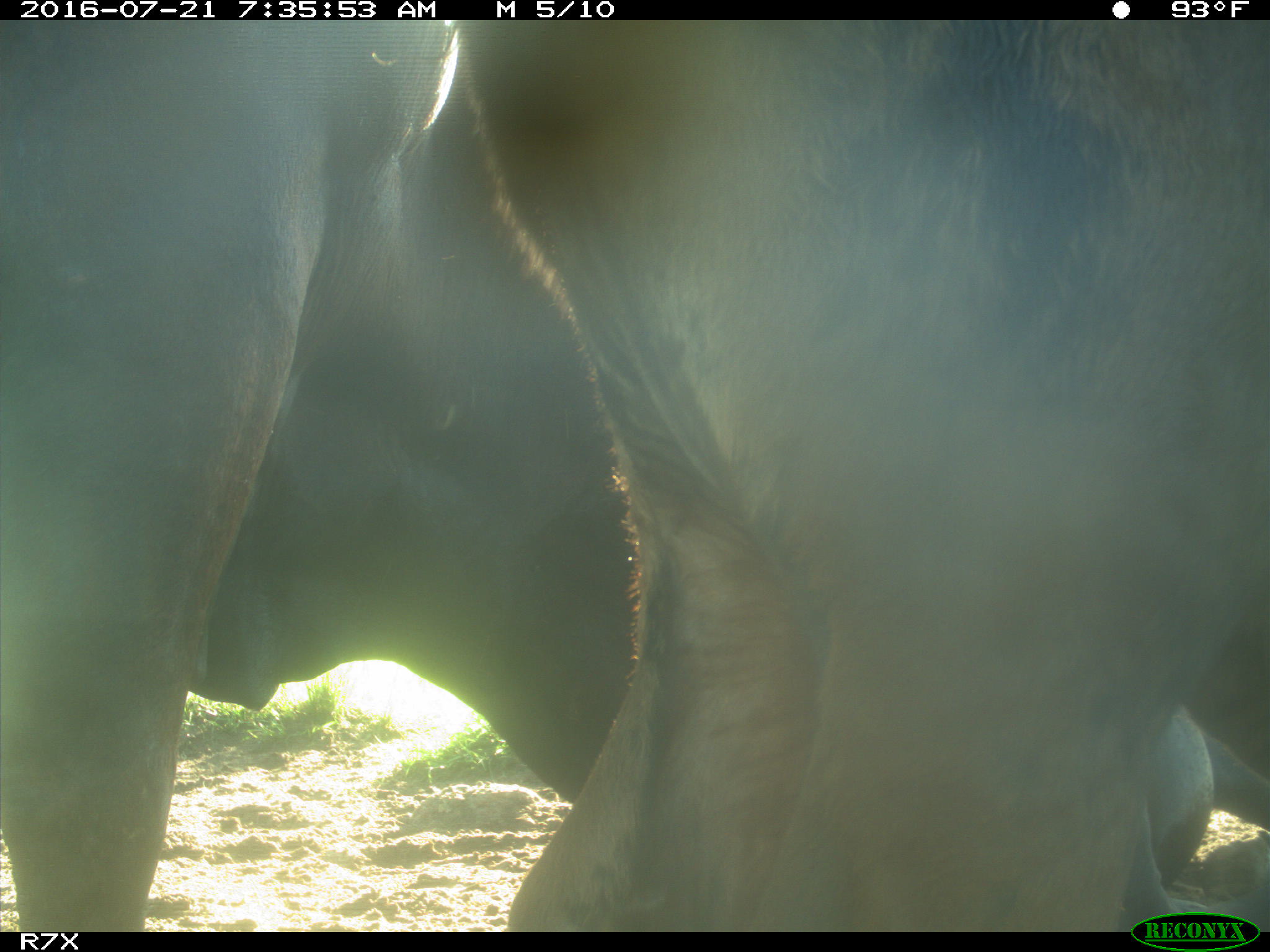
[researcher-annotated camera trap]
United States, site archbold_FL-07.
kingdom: Animalia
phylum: Chordata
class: Mammalia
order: Artiodactyla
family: Bovidae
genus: Bos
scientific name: Bos taurus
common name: domestic cow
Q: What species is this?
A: Bos taurus (domestic cow).